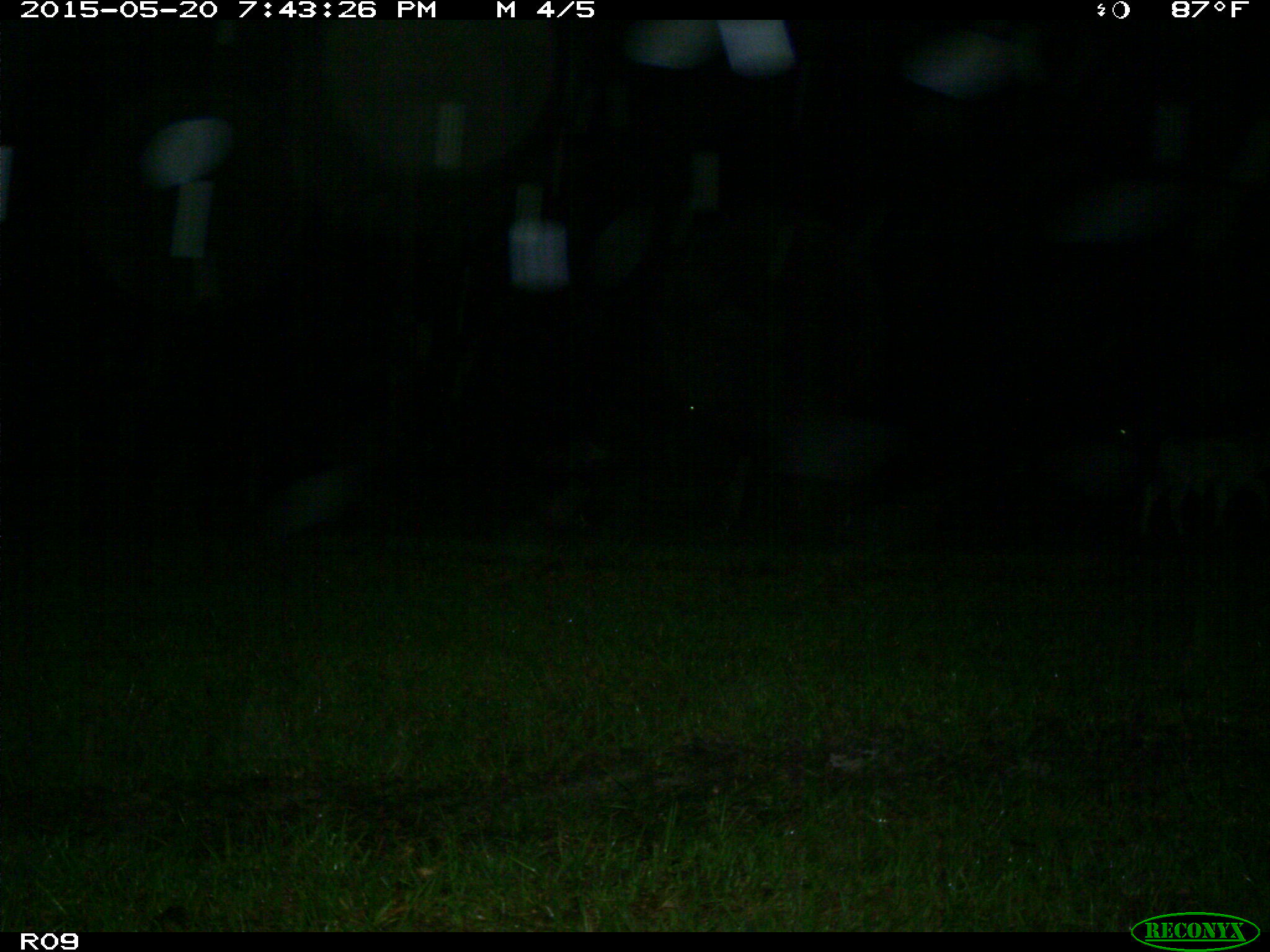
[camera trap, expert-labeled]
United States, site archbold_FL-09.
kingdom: Animalia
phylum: Chordata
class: Mammalia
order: Artiodactyla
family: Bovidae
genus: Bos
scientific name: Bos taurus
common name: domestic cow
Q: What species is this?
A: Bos taurus (domestic cow).